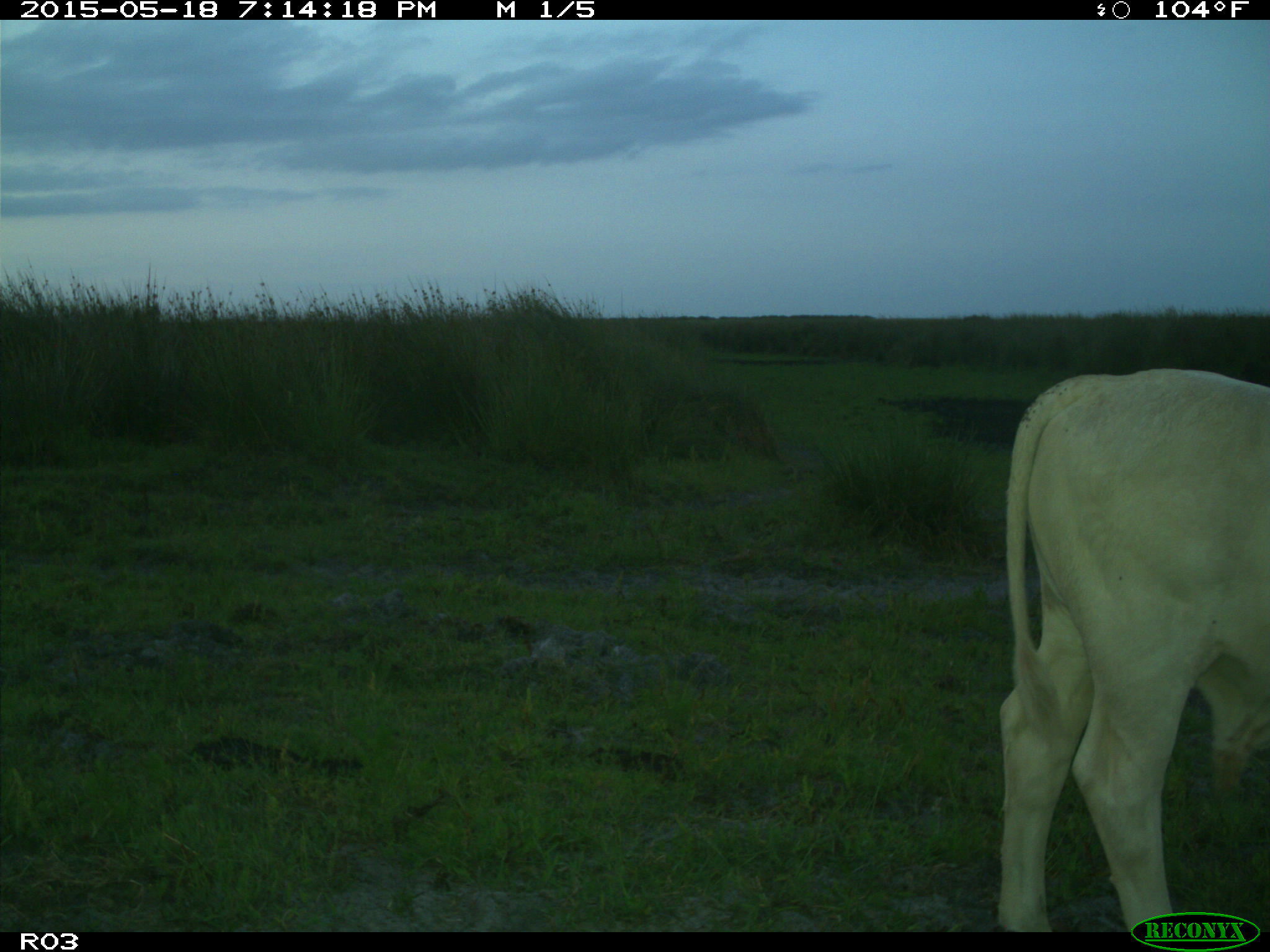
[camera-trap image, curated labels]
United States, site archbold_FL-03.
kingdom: Animalia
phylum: Chordata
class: Mammalia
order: Artiodactyla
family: Bovidae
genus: Bos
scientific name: Bos taurus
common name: domestic cow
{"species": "Bos taurus (domestic cow)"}